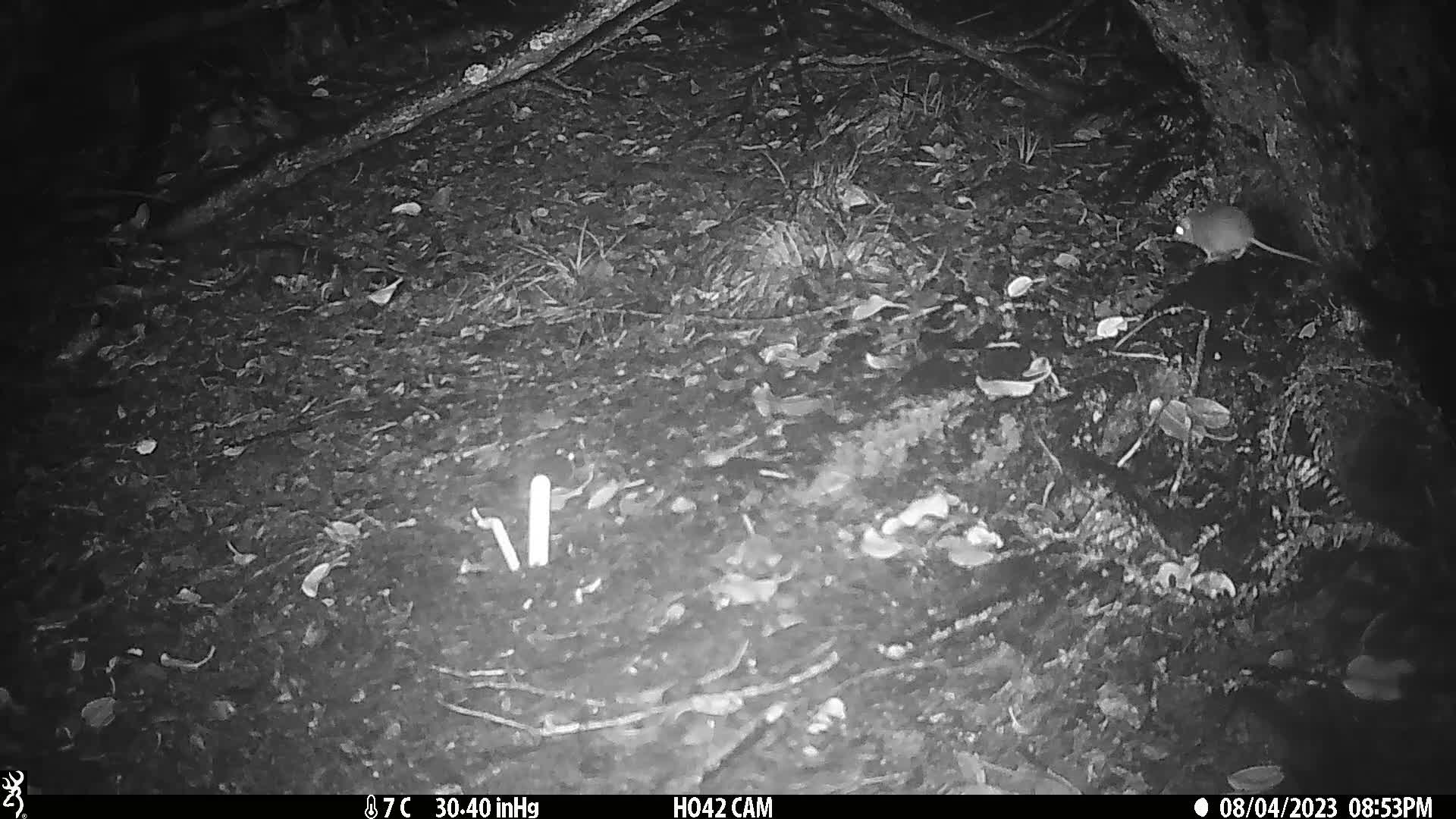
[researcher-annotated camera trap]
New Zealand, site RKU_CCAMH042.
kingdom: Animalia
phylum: Chordata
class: Mammalia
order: Rodentia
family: Muridae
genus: Rattus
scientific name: Rattus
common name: rat